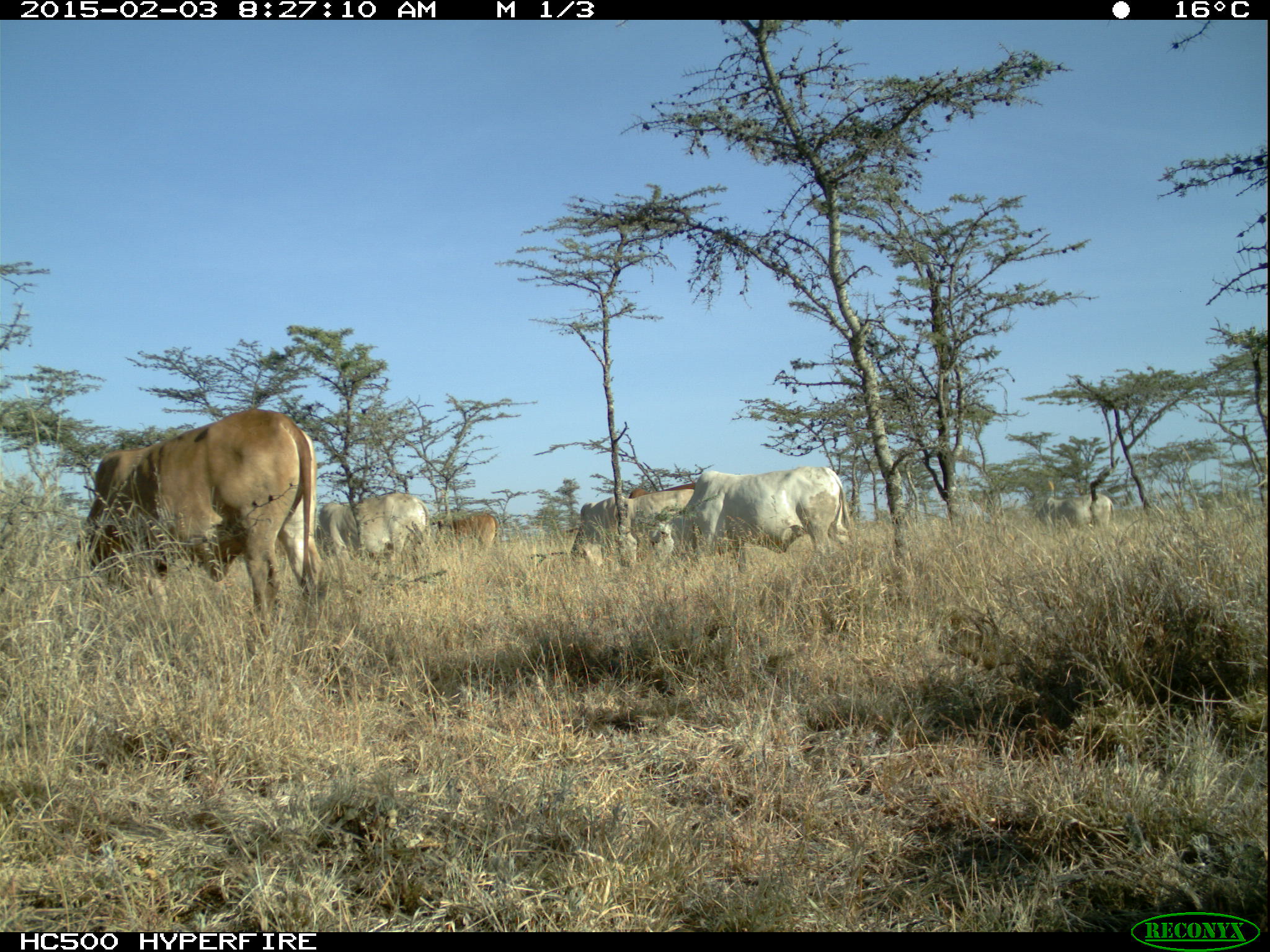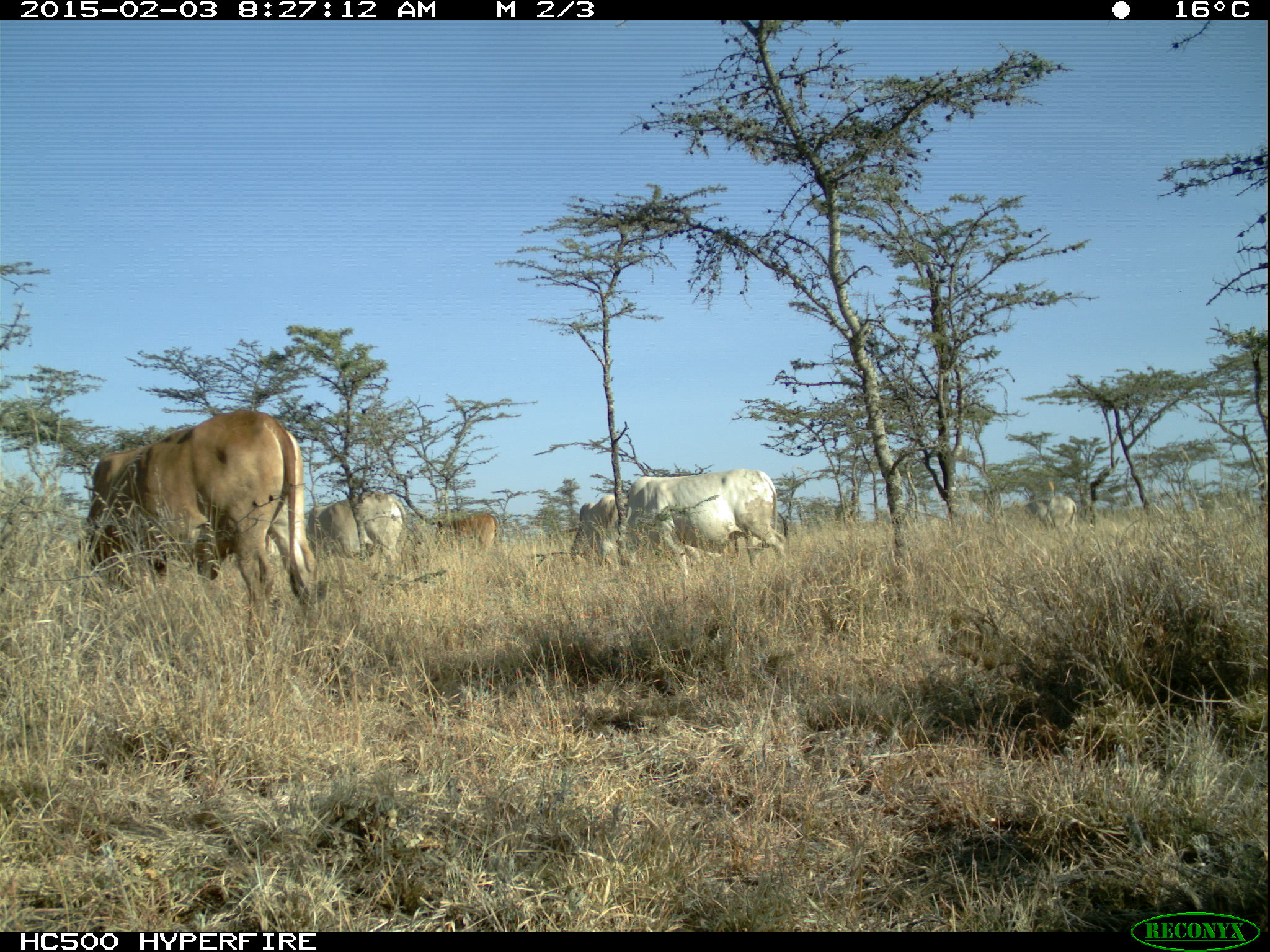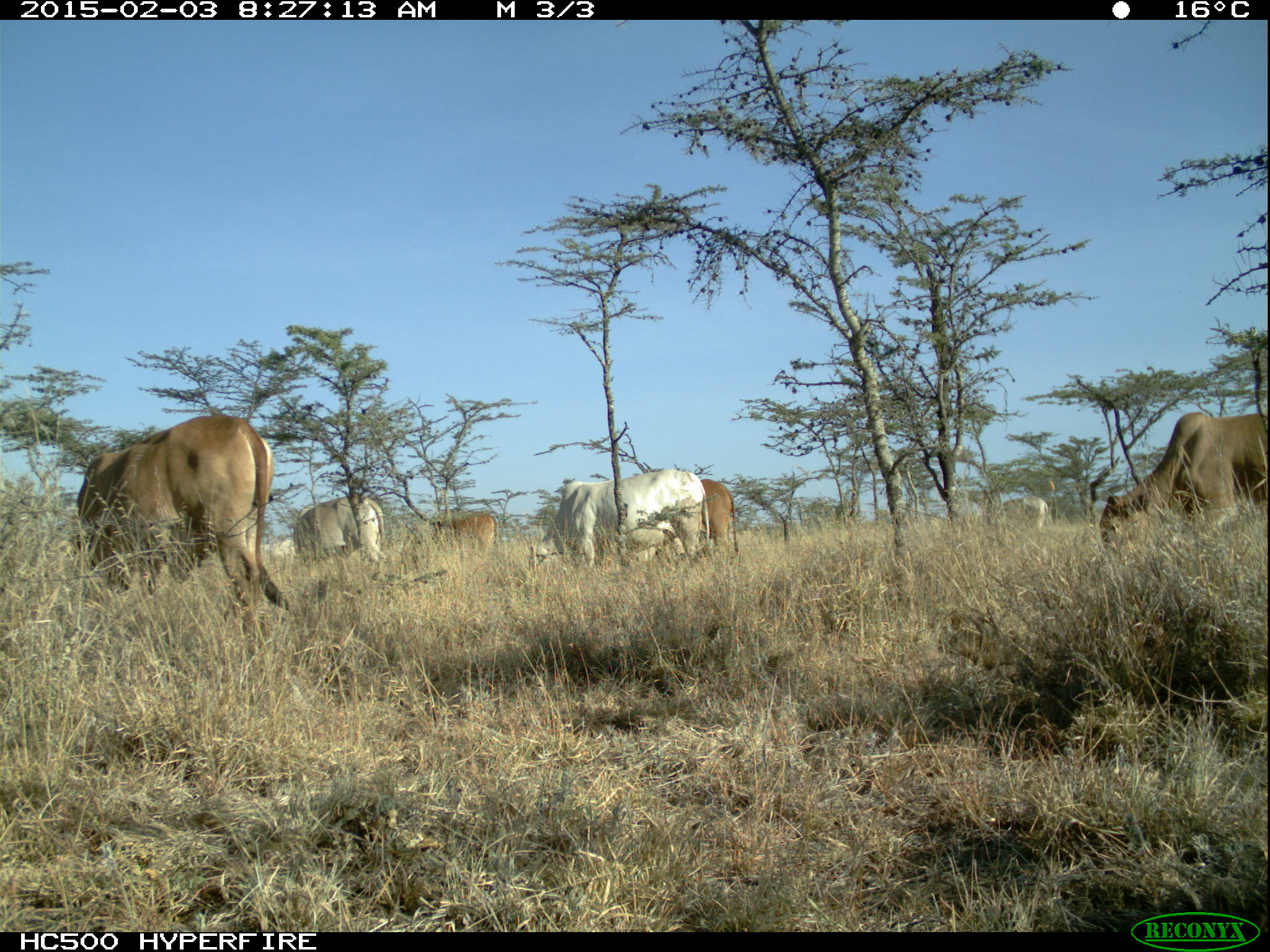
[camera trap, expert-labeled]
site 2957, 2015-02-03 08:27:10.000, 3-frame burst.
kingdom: Animalia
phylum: Chordata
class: Mammalia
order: Artiodactyla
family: Bovidae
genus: Bos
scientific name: Bos taurus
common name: domestic cattle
Bos taurus (domestic cattle), count 11.